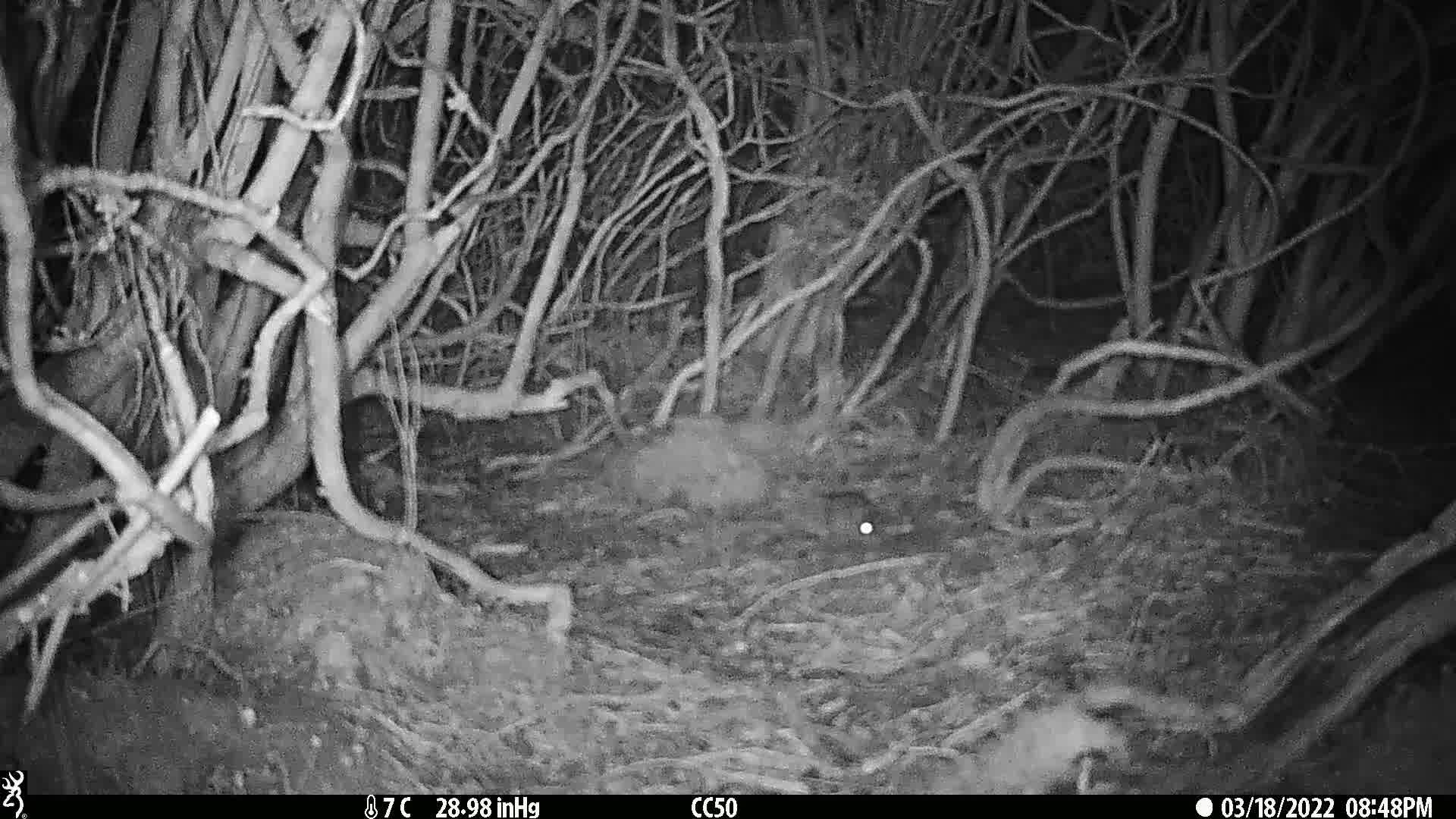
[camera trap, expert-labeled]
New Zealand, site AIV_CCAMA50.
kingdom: Animalia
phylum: Chordata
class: Mammalia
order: Rodentia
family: Muridae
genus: Mus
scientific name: Mus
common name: mouse